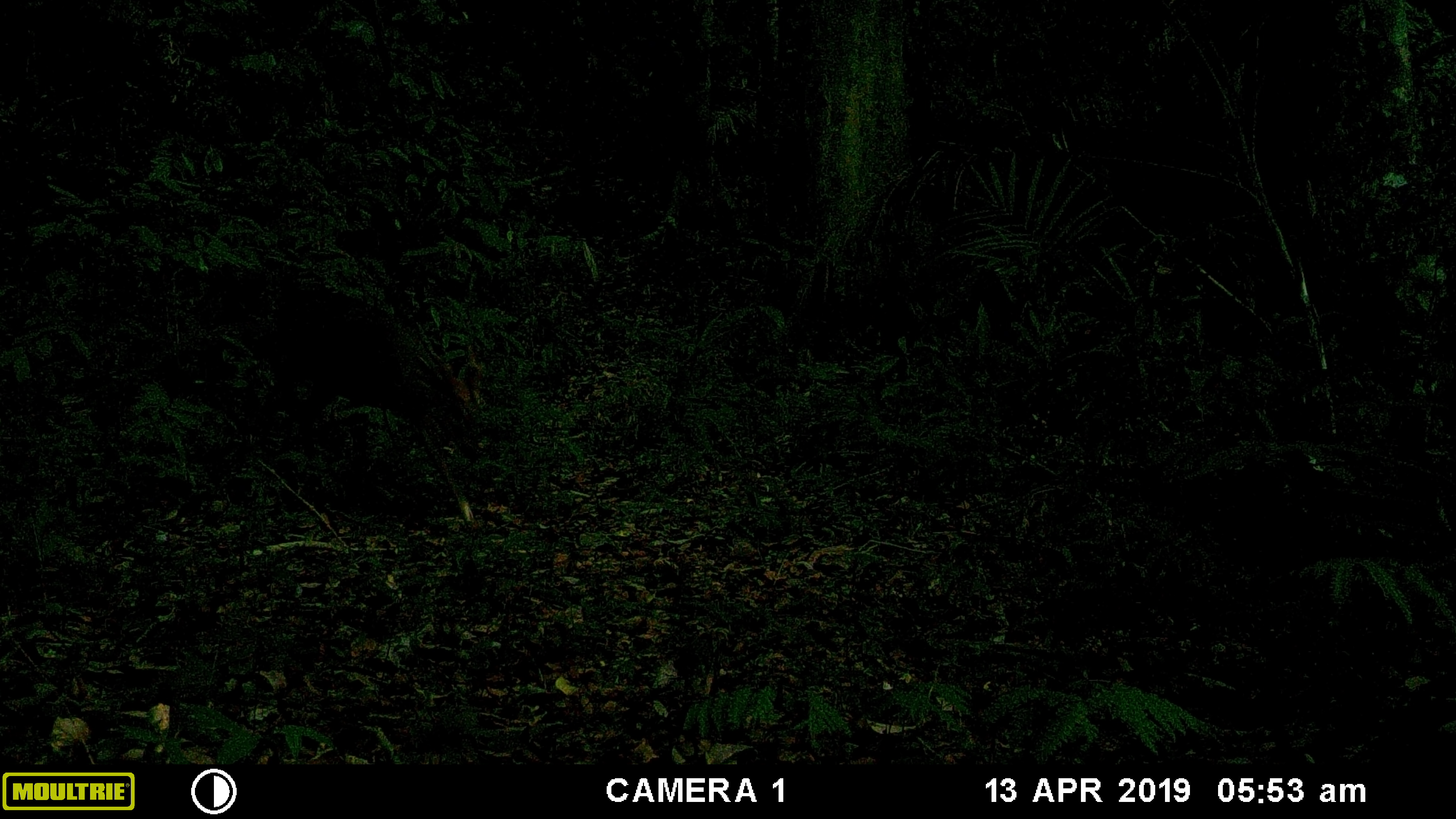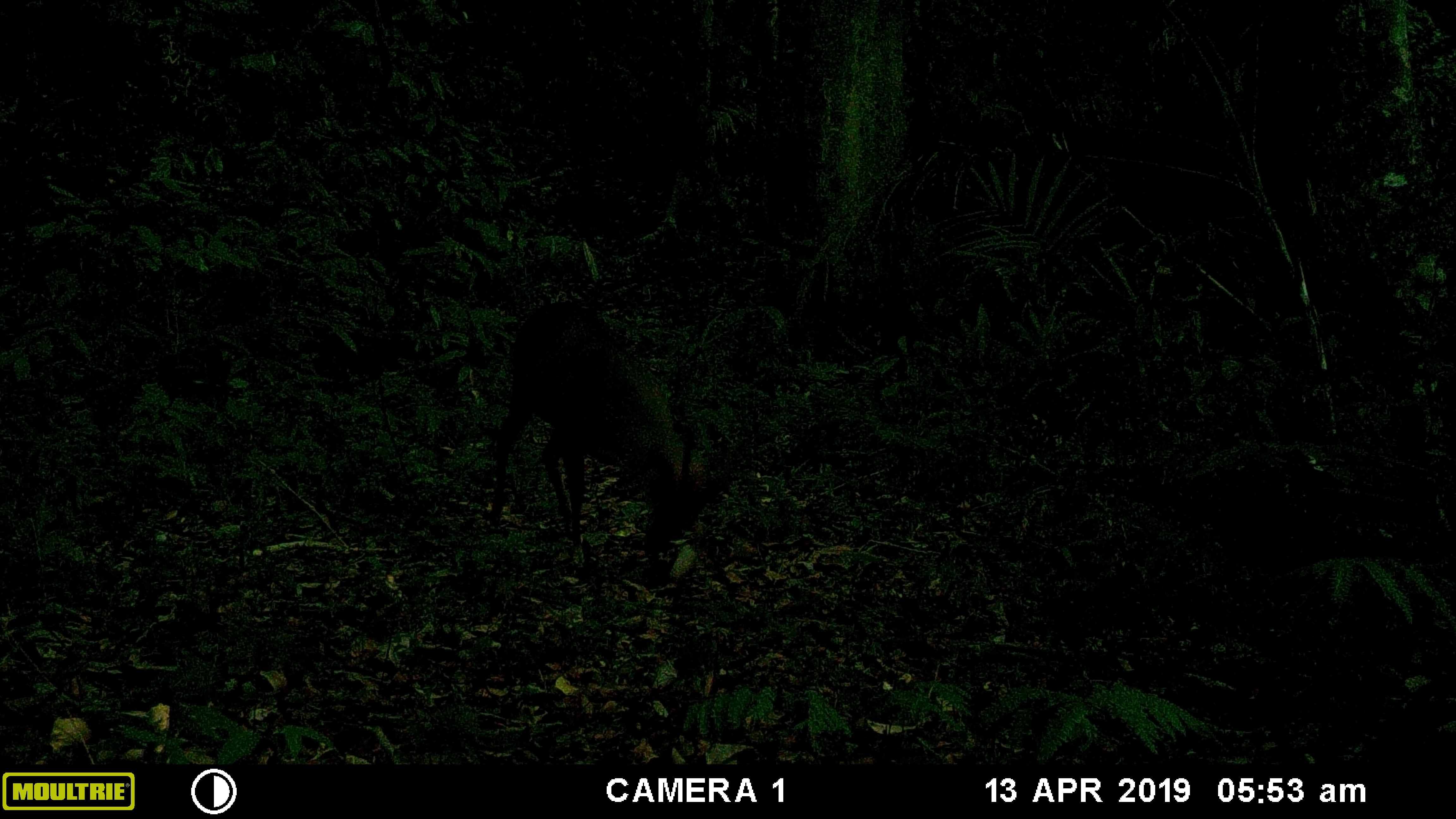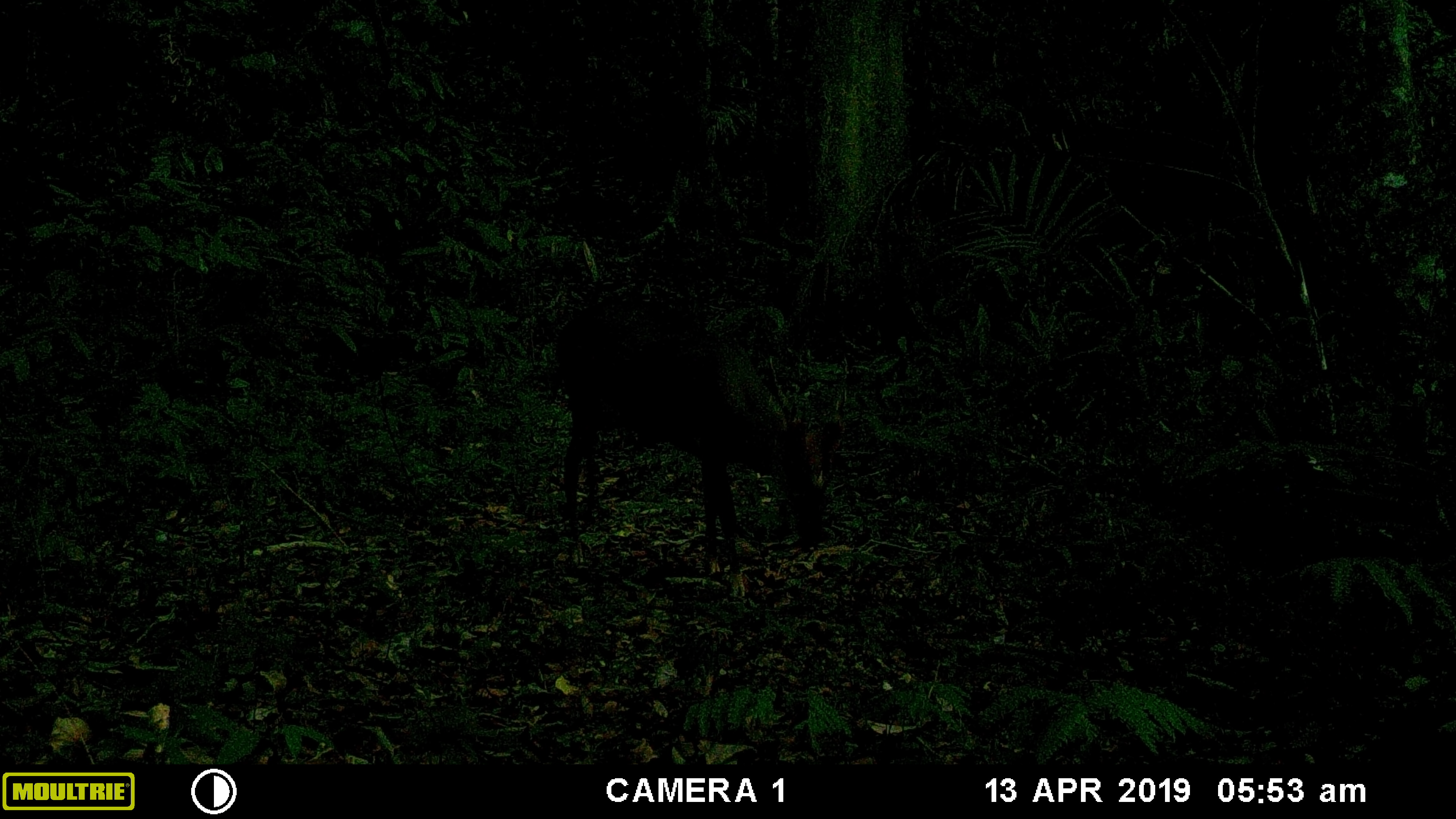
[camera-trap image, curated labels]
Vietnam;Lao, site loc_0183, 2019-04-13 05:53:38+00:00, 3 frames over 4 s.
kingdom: Animalia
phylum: Chordata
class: Mammalia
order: Artiodactyla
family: Cervidae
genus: Muntiacus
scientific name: Muntiacus vuquangensis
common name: large-antlered muntjac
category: large antlered muntjac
Large antlered muntjac (large-antlered muntjac) (Muntiacus vuquangensis). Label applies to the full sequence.